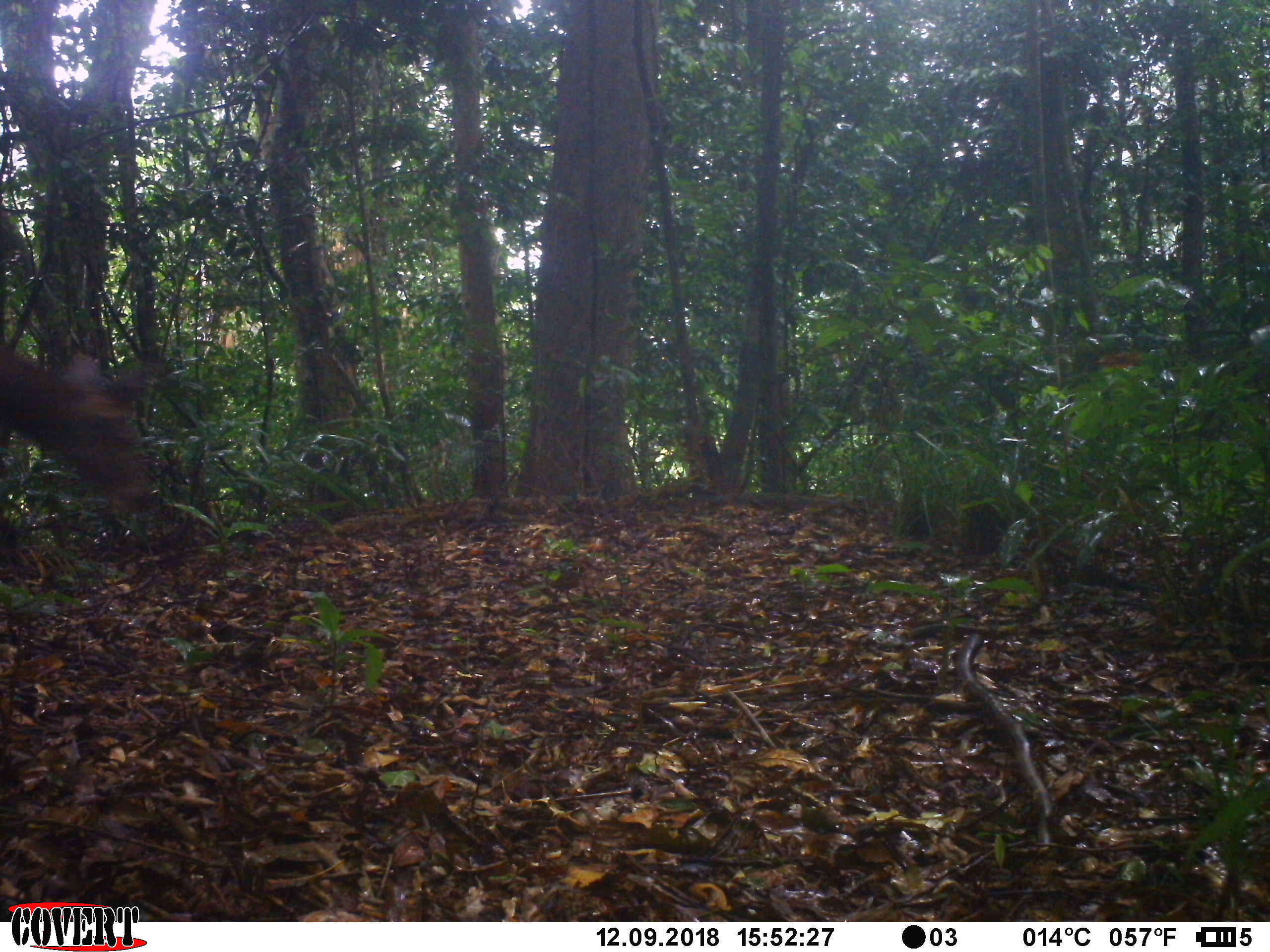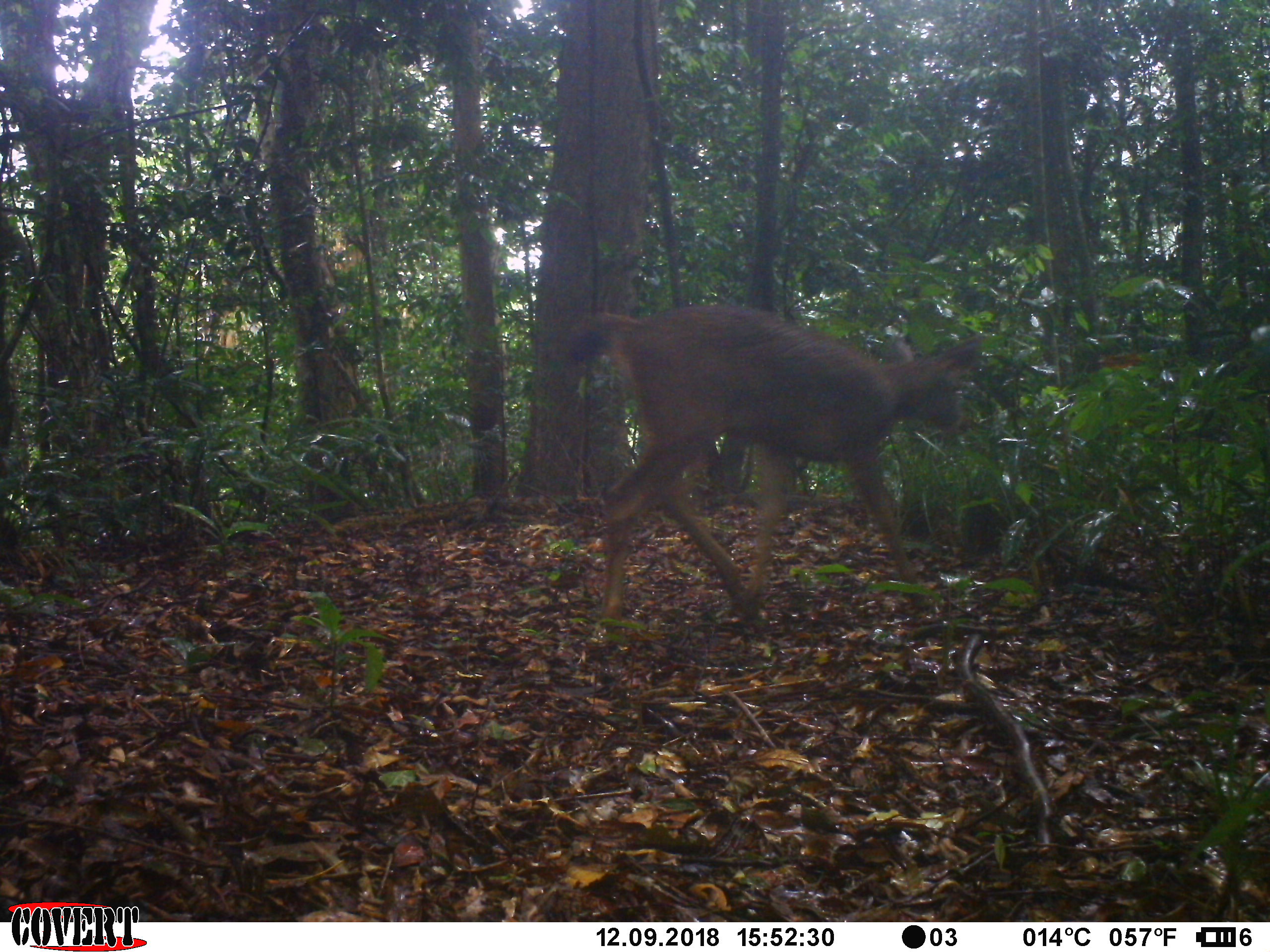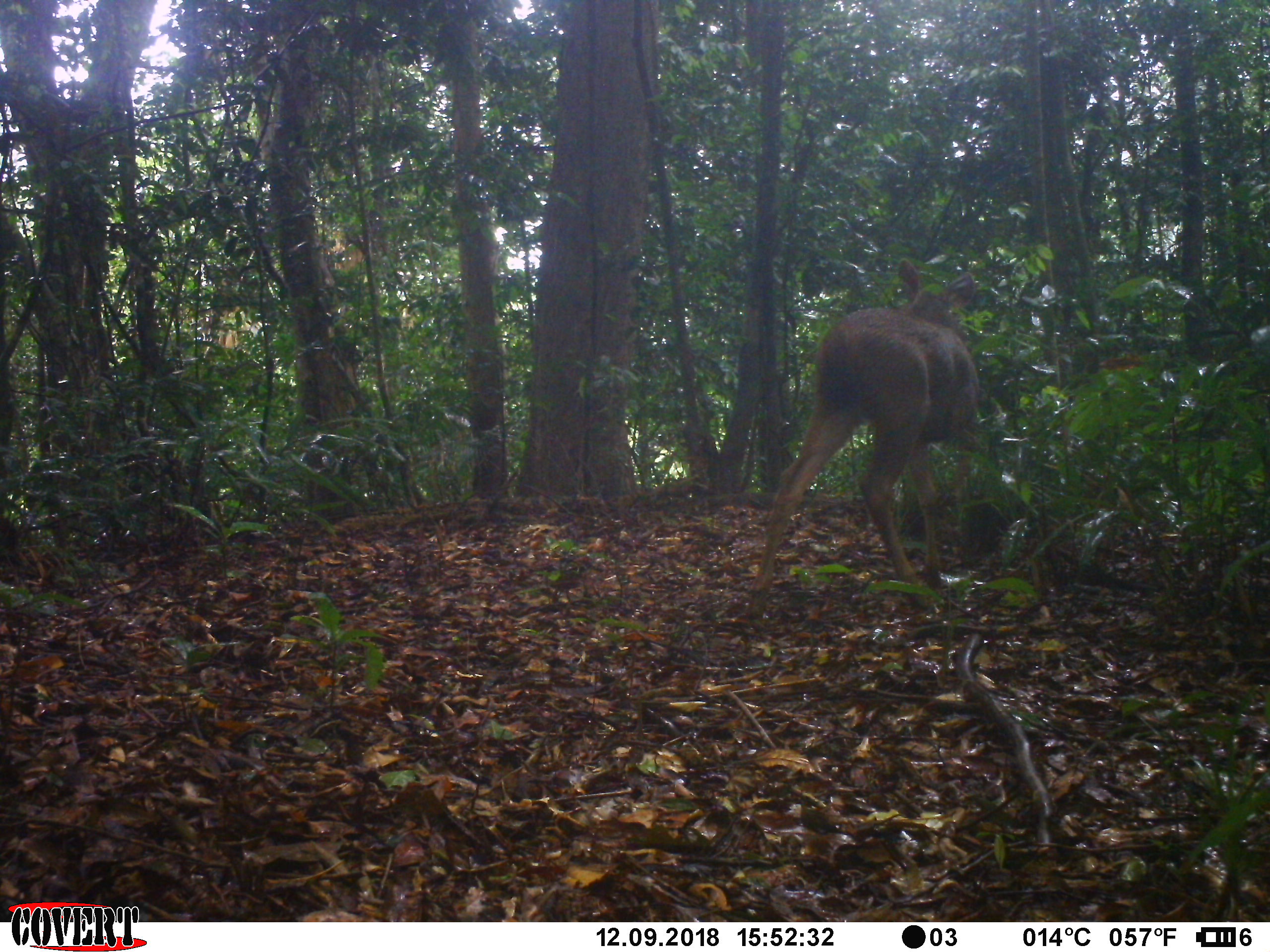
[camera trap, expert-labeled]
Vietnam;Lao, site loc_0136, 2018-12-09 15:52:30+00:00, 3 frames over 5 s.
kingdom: Animalia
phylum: Chordata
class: Mammalia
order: Artiodactyla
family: Cervidae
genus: Rusa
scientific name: Rusa unicolor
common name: sambar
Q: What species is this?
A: Sambar (Rusa unicolor).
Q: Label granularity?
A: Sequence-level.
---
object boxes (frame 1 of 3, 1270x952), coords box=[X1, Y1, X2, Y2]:
sambar: box=[0, 349, 162, 513]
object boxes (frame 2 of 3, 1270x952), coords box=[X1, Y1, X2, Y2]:
sambar: box=[565, 303, 987, 639]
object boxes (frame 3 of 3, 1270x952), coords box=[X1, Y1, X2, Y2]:
sambar: box=[747, 258, 980, 628]